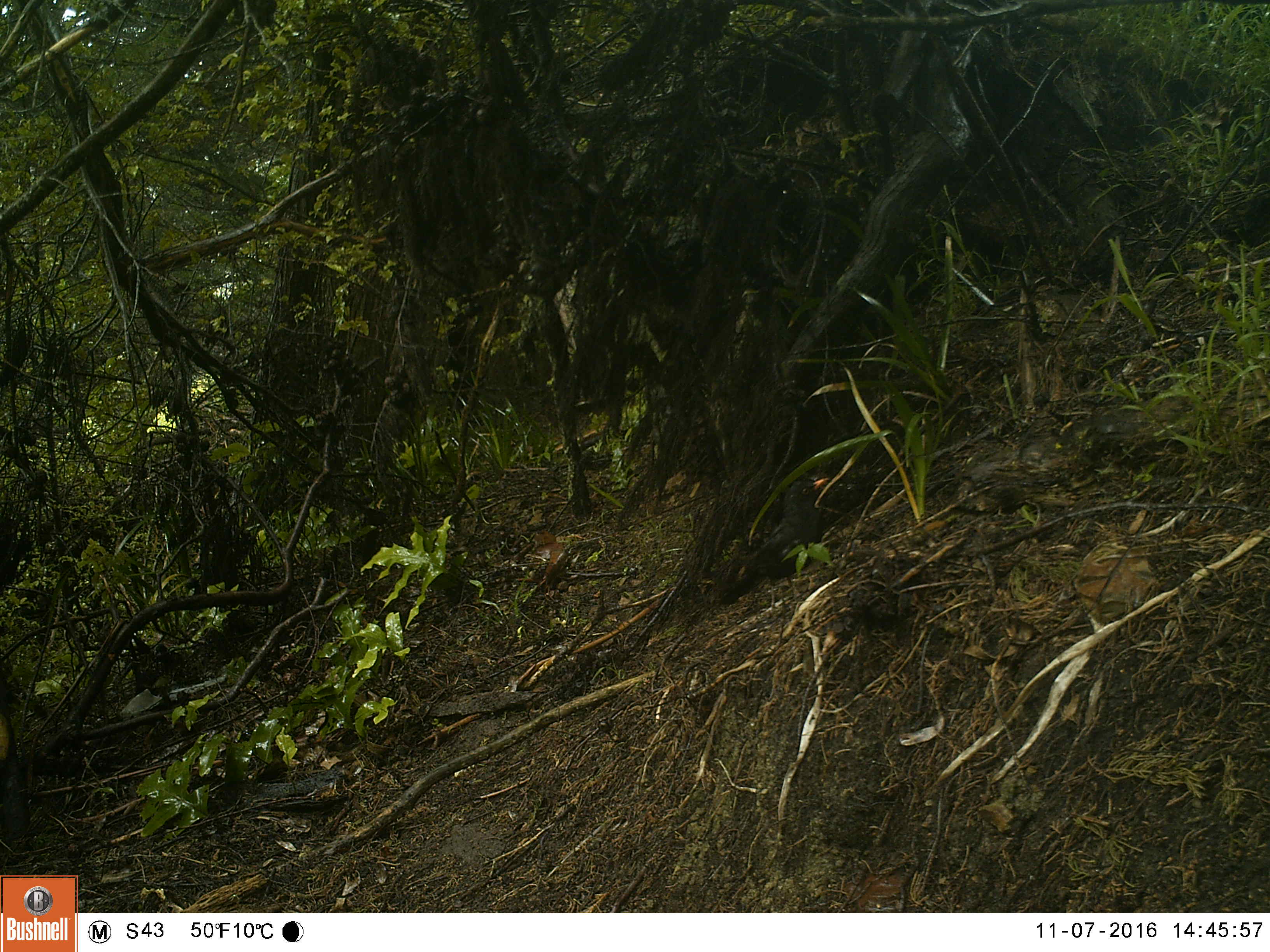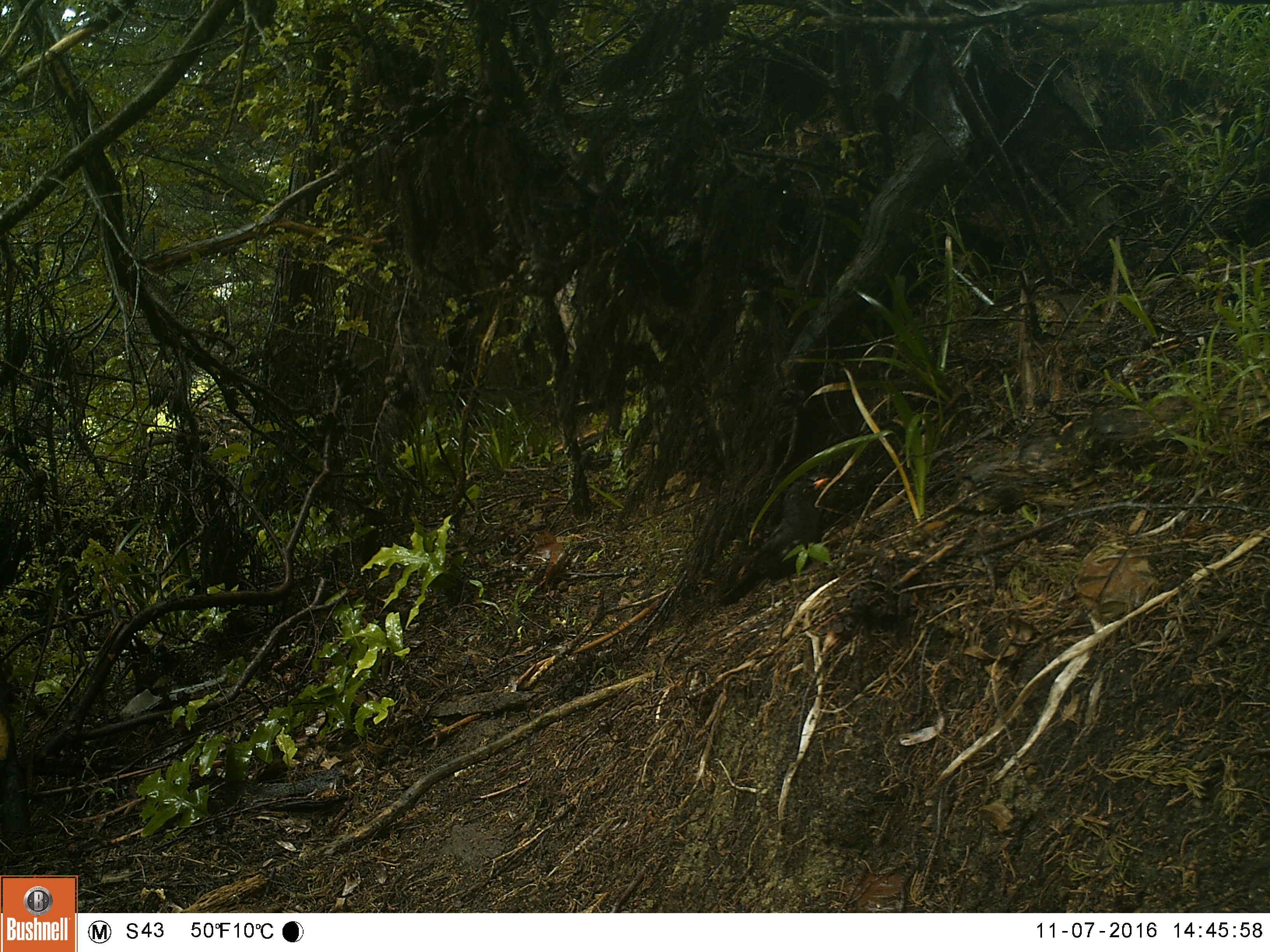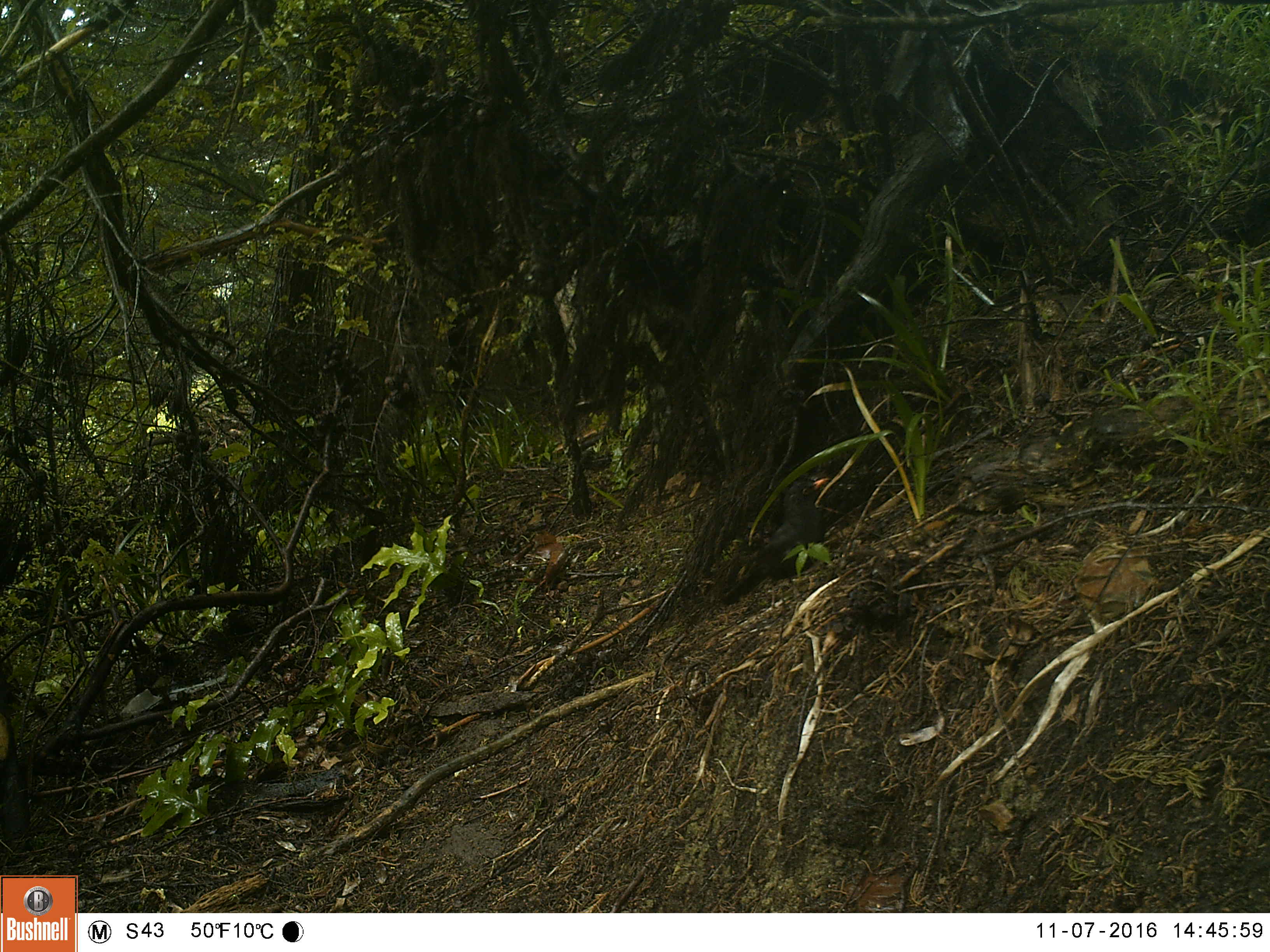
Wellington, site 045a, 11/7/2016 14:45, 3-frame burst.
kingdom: Animalia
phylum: Chordata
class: Aves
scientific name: Aves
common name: bird